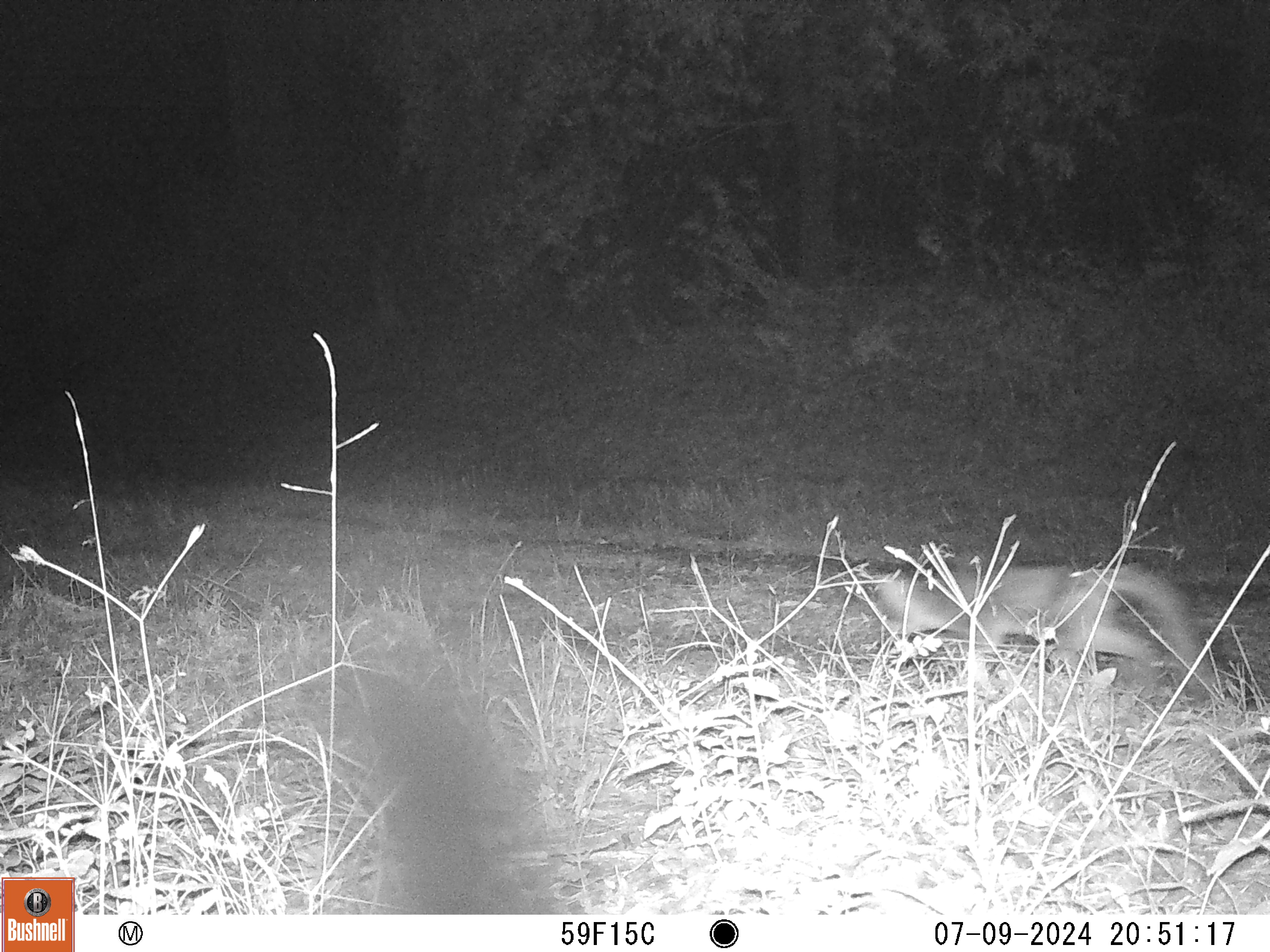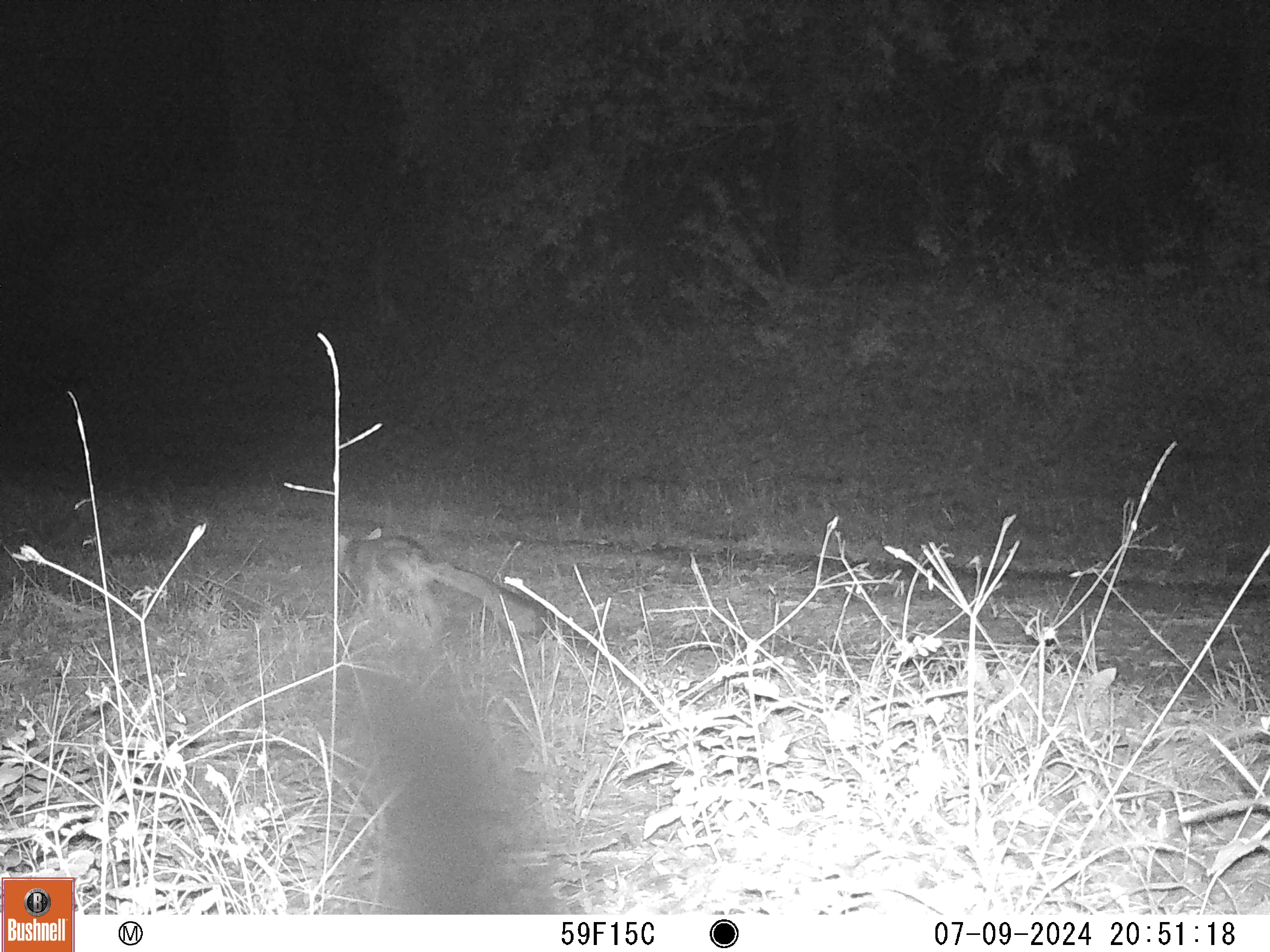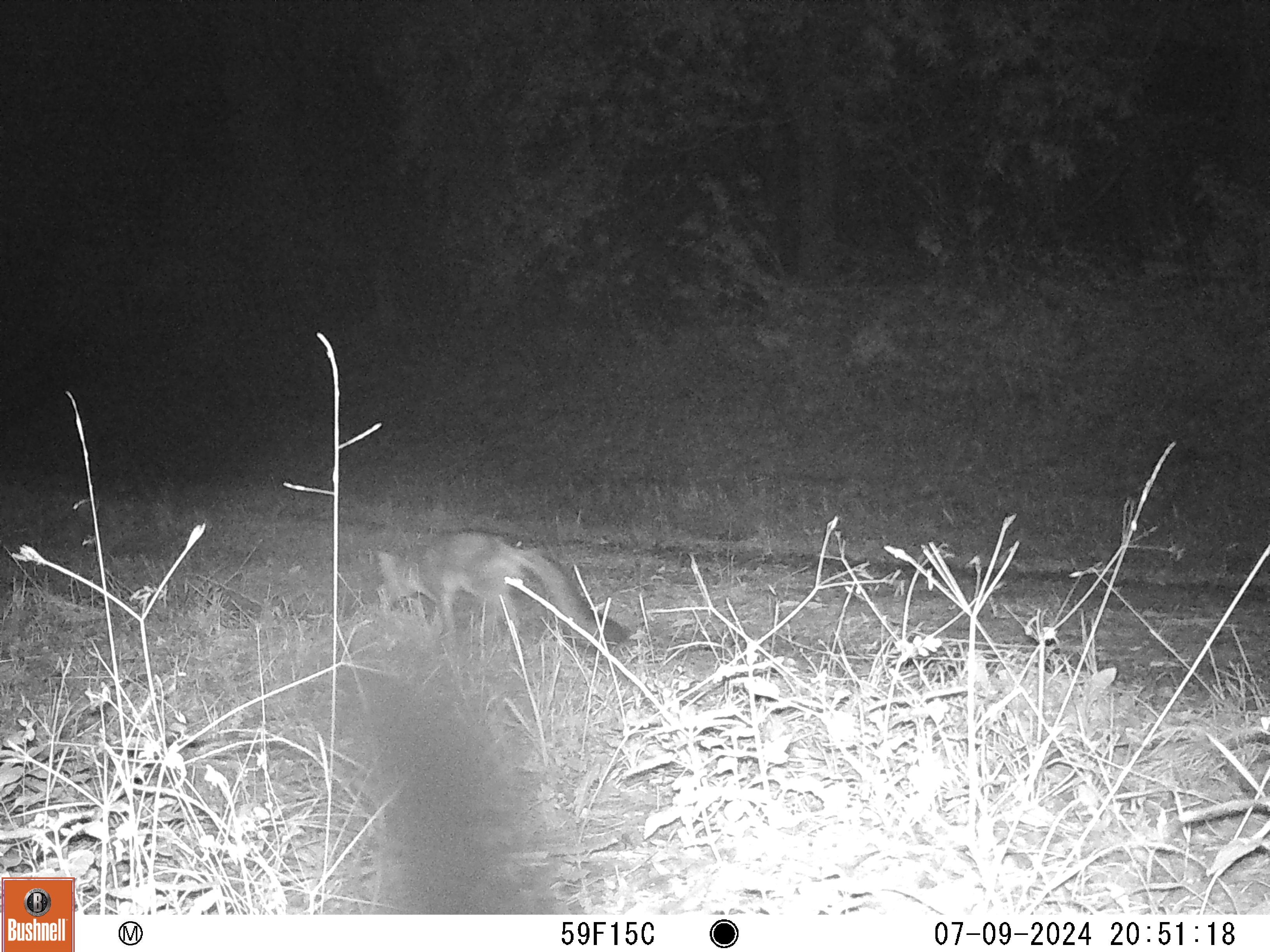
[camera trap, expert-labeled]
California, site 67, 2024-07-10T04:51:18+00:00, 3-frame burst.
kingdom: Animalia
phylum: Chordata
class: Mammalia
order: Carnivora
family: Canidae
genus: Urocyon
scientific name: Urocyon cinereoargenteus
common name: gray fox